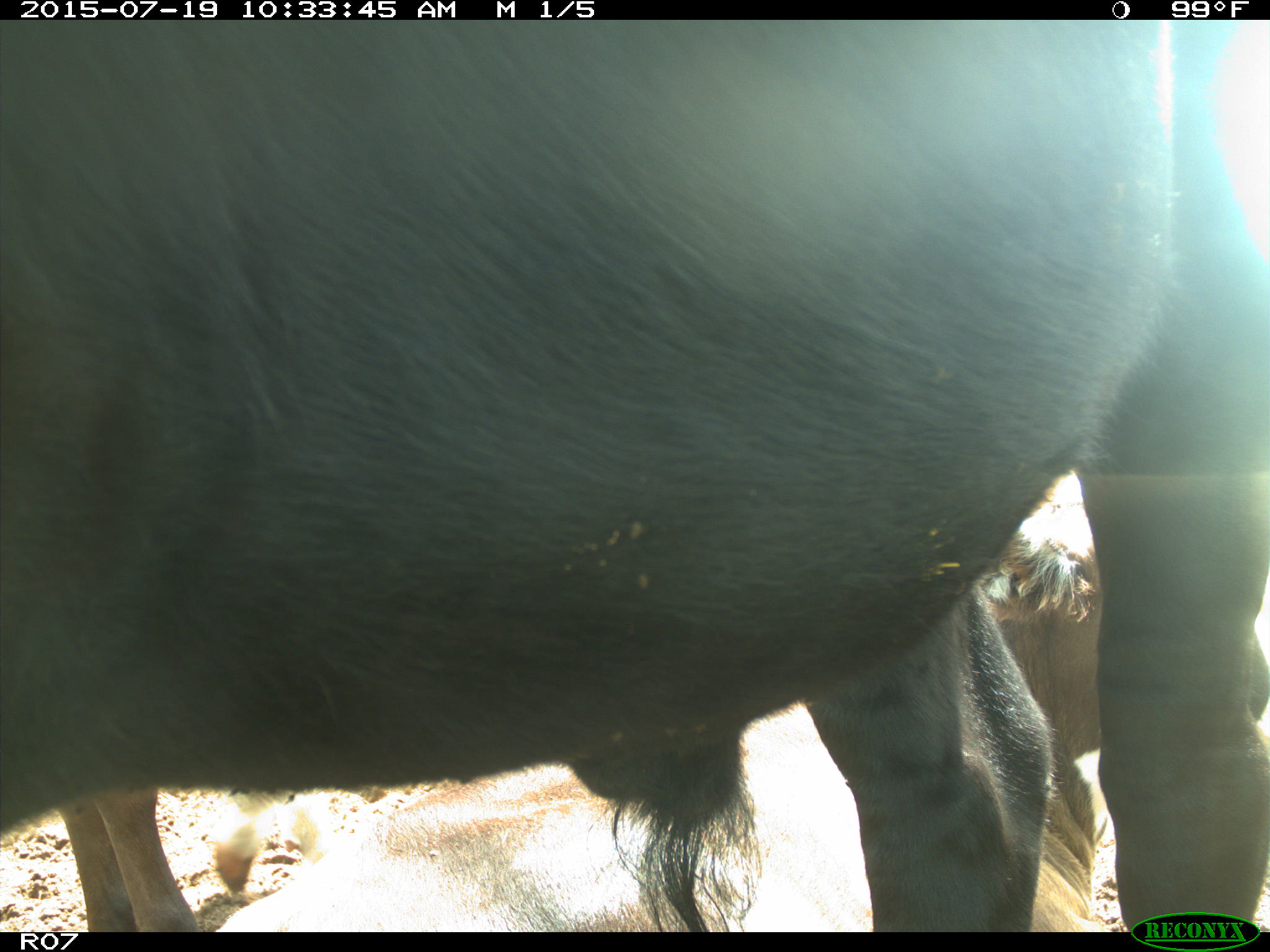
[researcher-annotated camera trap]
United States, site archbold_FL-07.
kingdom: Animalia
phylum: Chordata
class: Mammalia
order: Artiodactyla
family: Bovidae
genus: Bos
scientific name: Bos taurus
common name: domestic cow